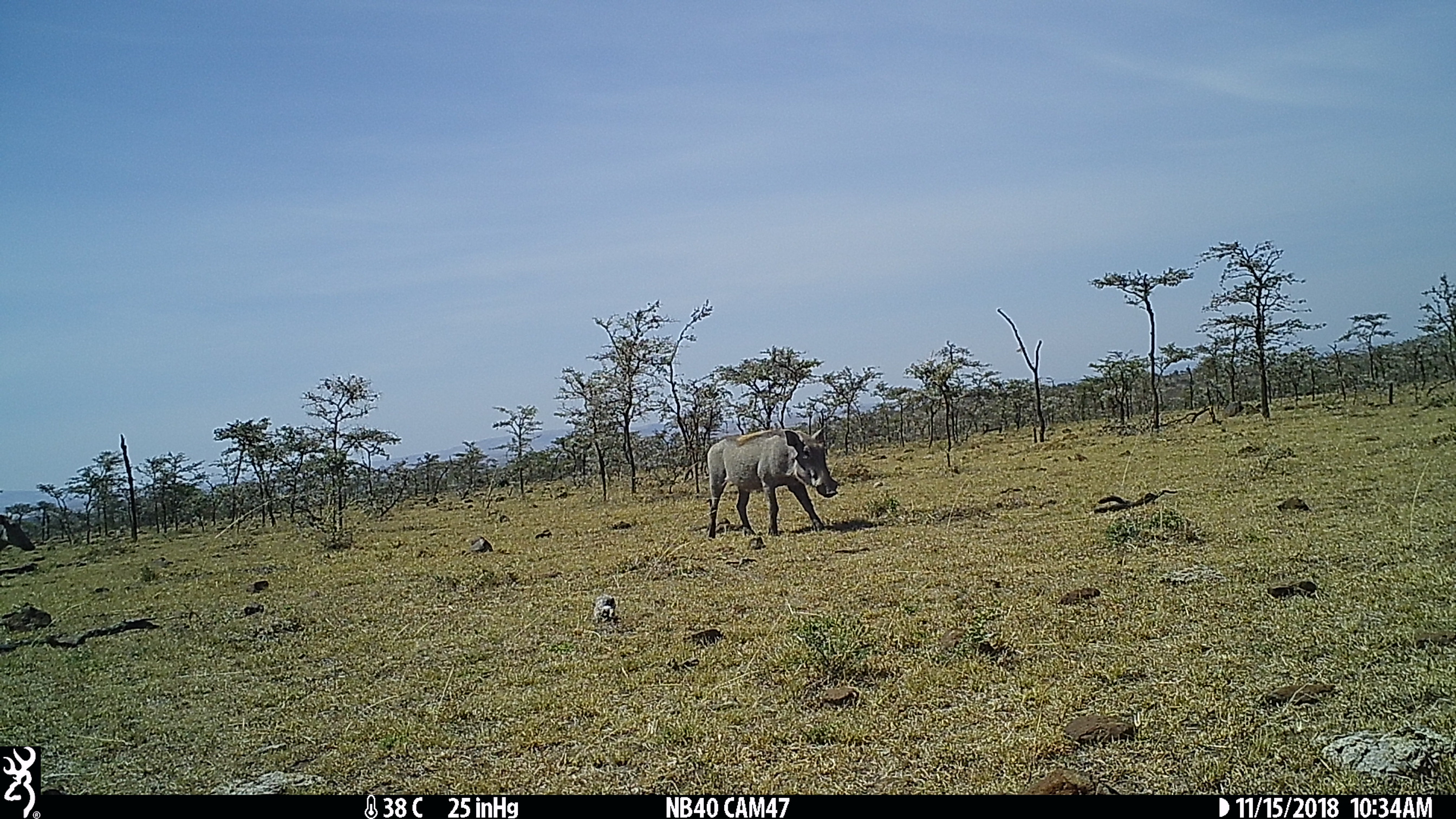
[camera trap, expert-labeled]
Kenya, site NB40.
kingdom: Animalia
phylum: Chordata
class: Mammalia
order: Artiodactyla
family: Suidae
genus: Phacochoerus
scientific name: Phacochoerus africanus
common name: common warthog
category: warthog